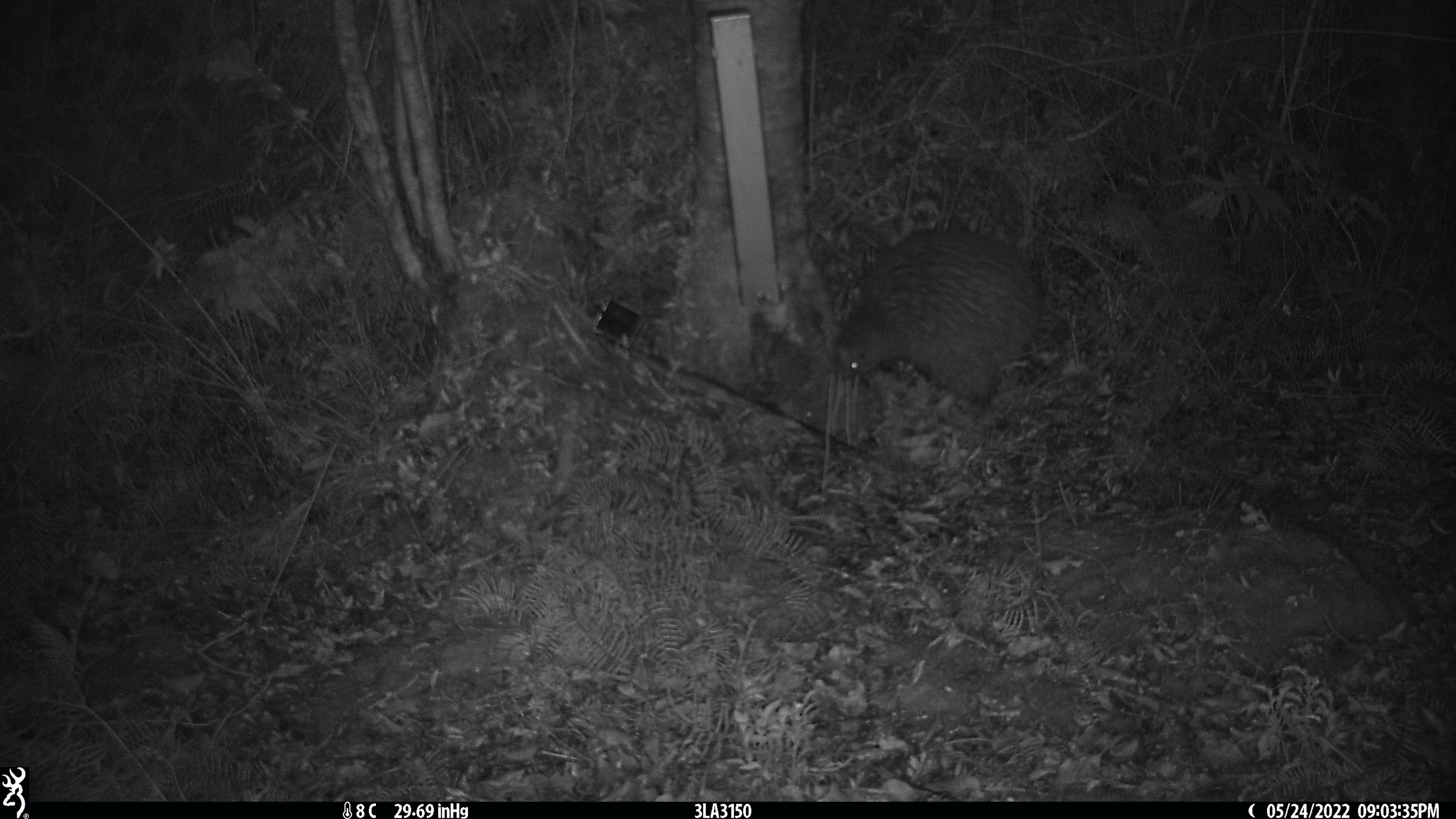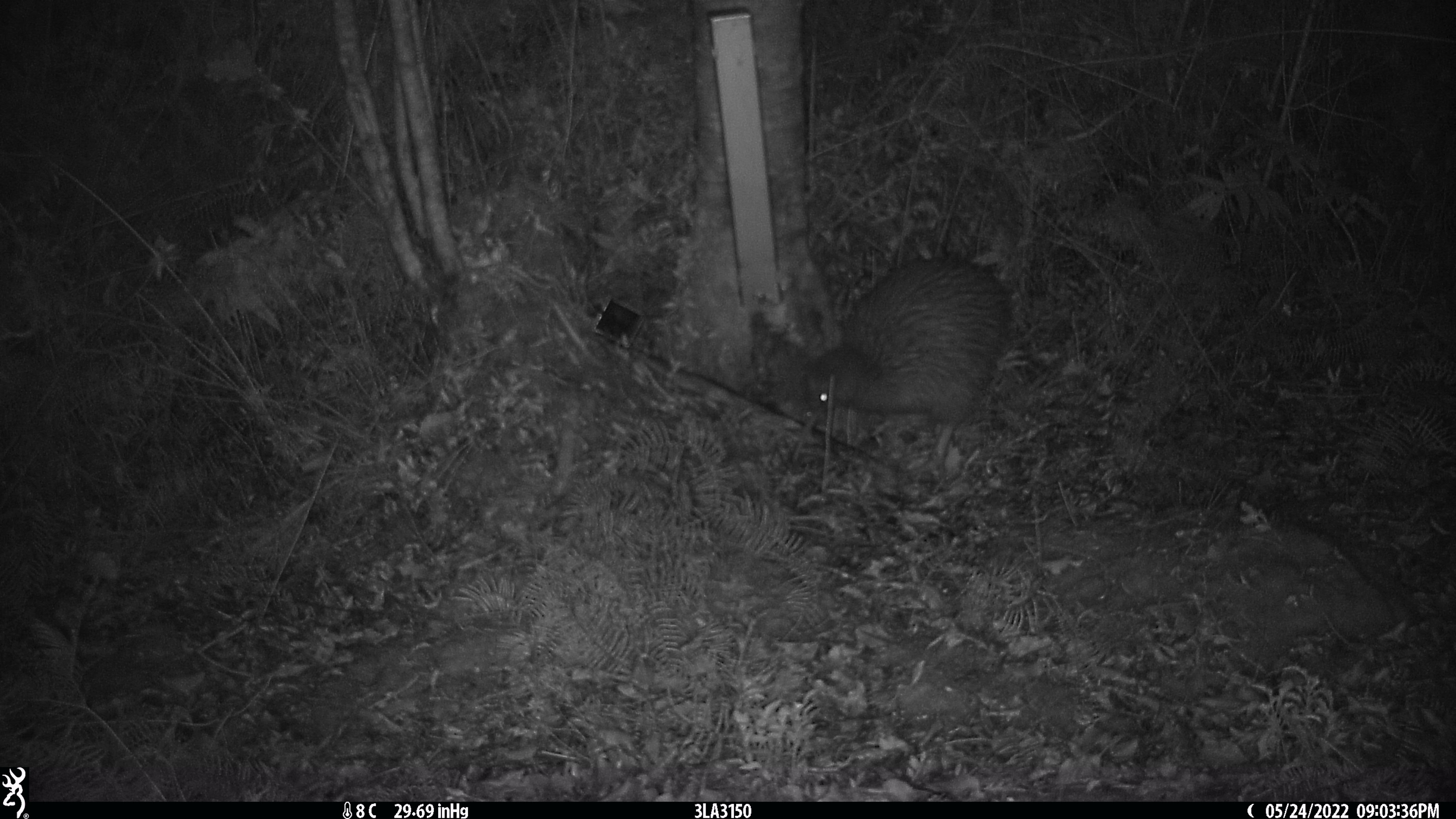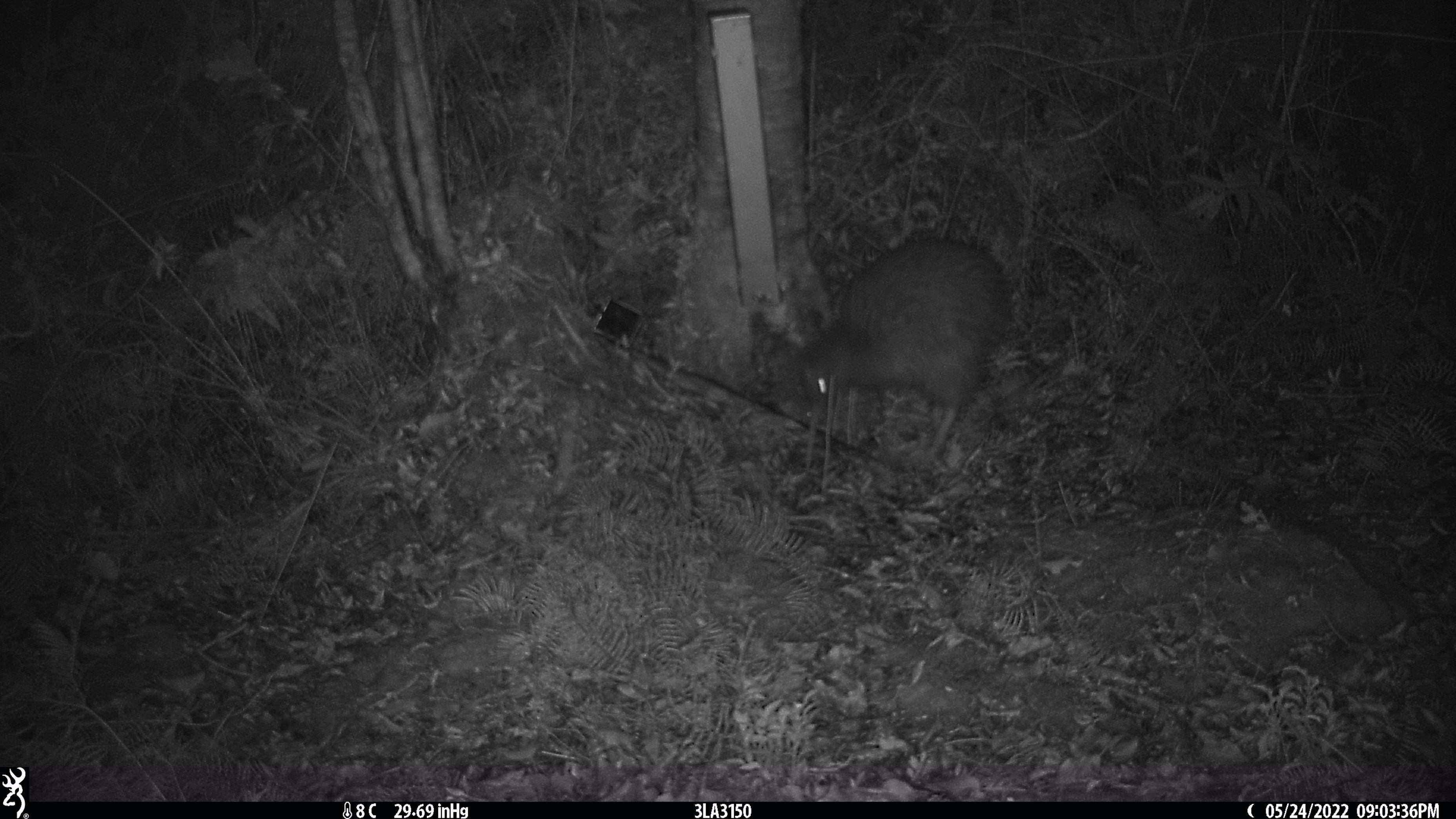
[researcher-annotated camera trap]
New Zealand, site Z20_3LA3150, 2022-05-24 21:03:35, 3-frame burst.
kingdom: Animalia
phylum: Chordata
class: Aves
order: Apterygiformes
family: Apterygidae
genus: Apteryx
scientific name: Apteryx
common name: kiwi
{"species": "kiwi (Apteryx)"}